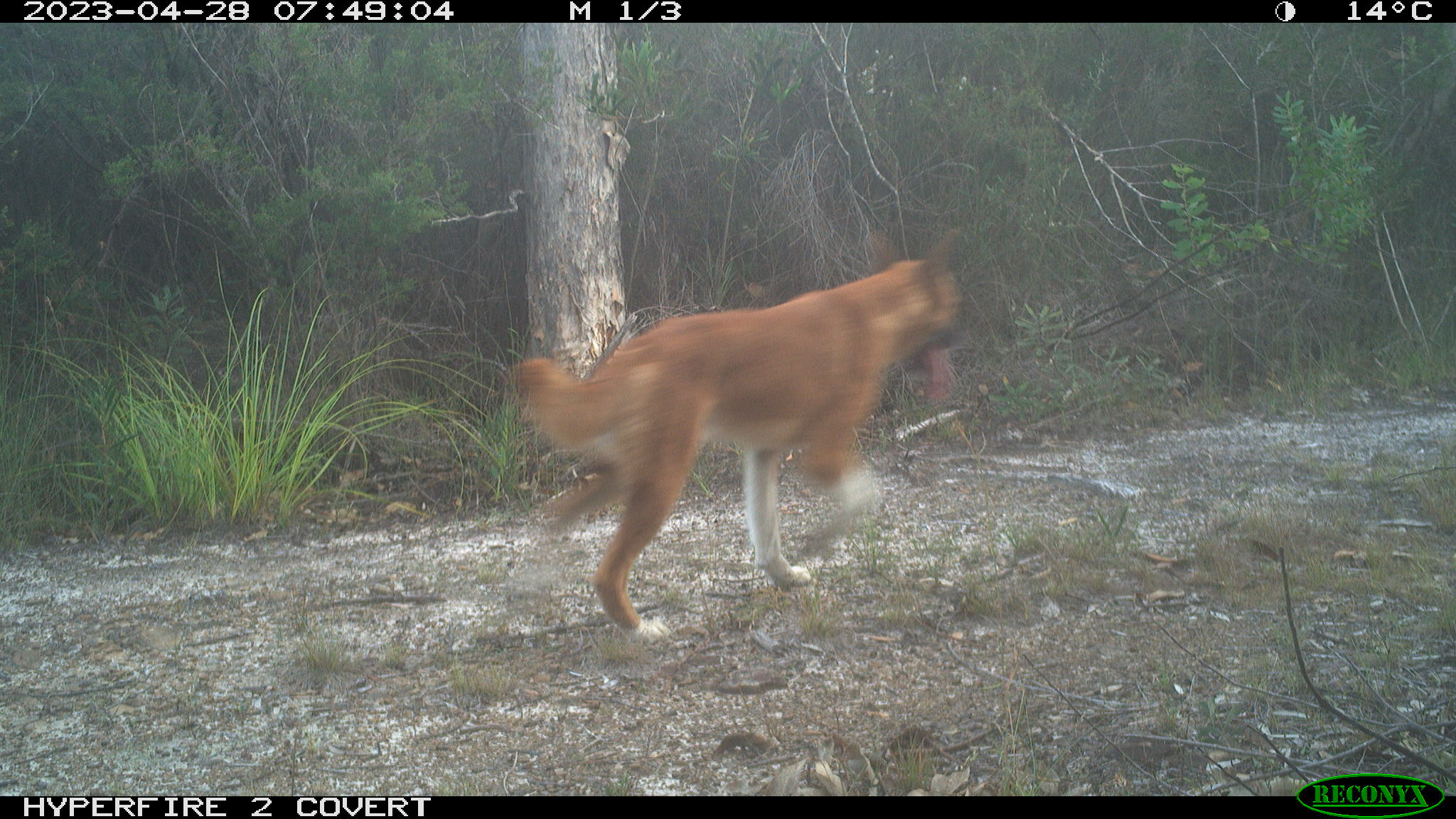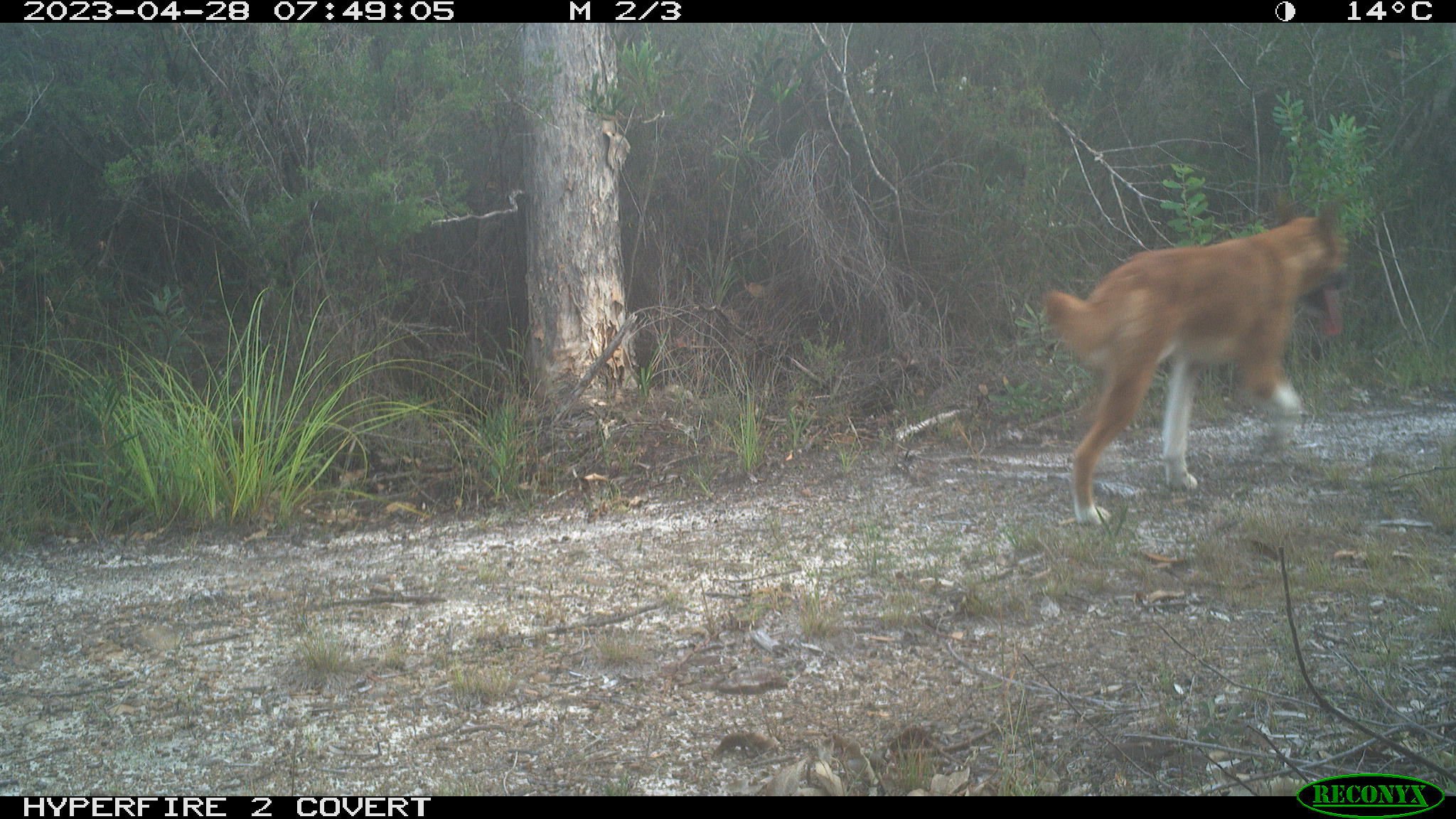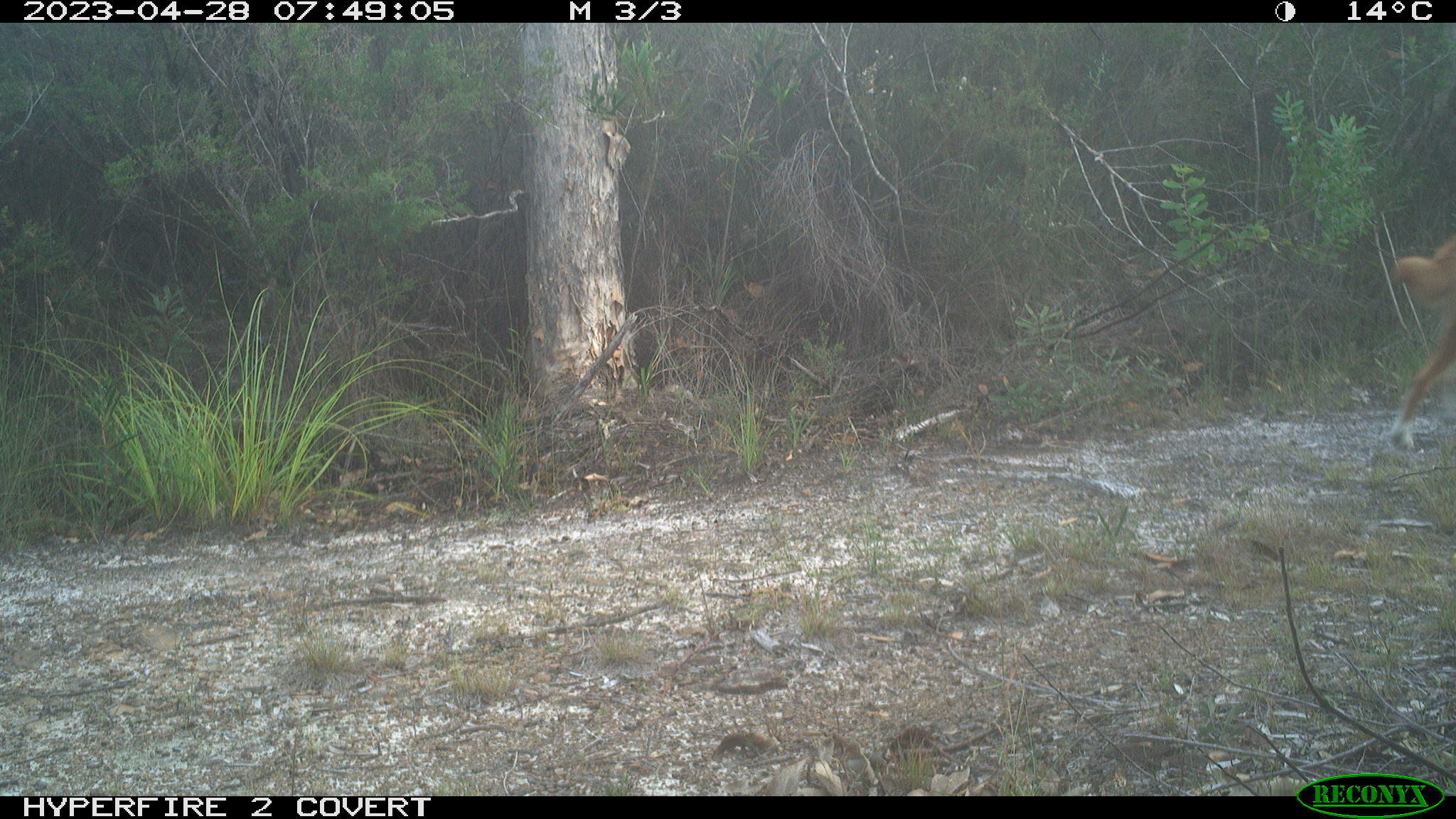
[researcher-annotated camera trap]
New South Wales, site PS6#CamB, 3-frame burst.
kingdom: Animalia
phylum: Chordata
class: Mammalia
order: Carnivora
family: Canidae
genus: Canis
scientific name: Canis familiaris dingo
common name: dingo